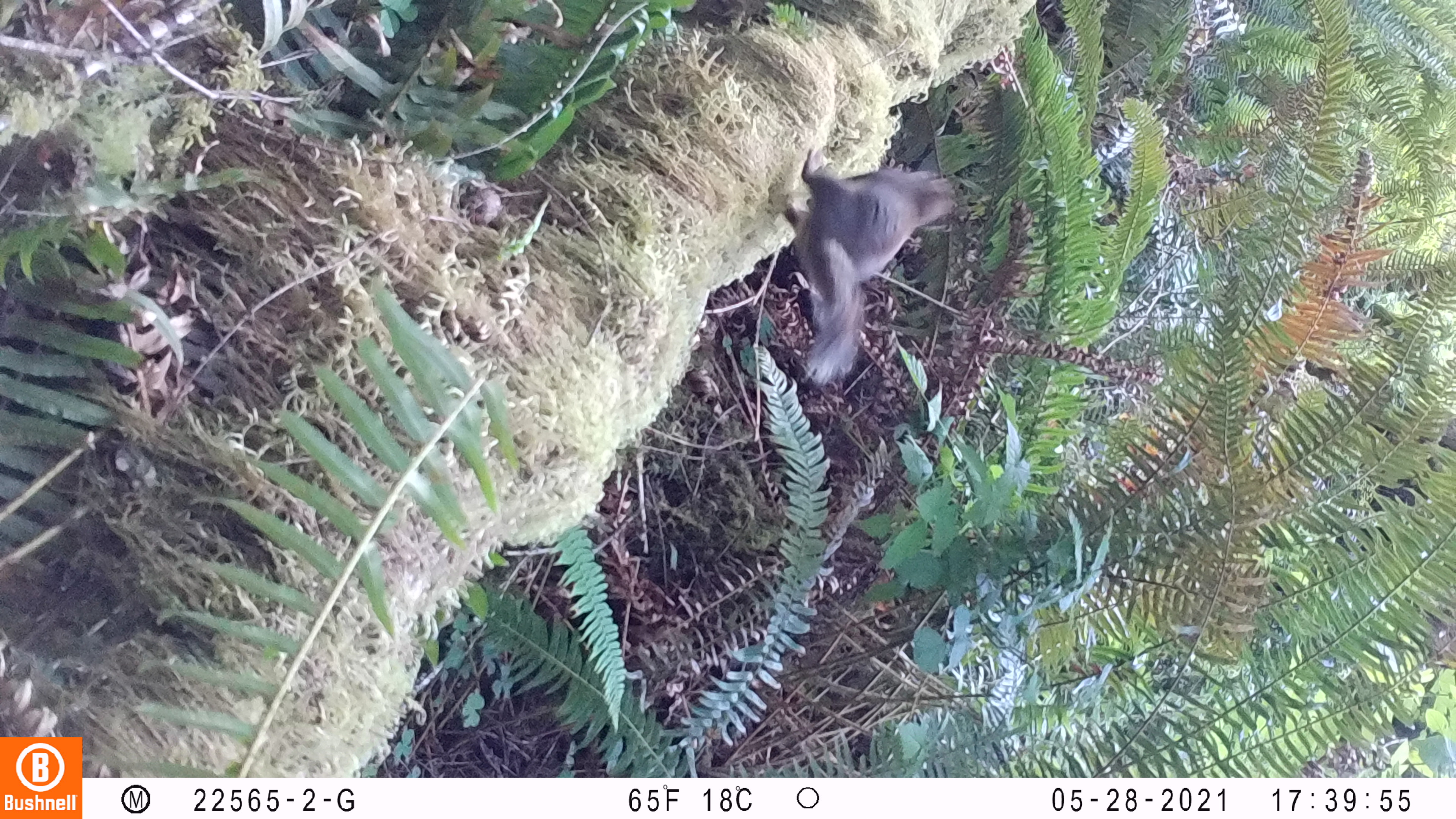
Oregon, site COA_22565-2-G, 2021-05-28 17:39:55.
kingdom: Animalia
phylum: Chordata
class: Mammalia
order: Rodentia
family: Sciuridae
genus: Tamiasciurus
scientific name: Tamiasciurus douglasii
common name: douglas squirrel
Douglas squirrel (Tamiasciurus douglasii).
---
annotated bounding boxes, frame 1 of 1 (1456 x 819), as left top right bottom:
douglas squirrel: 773 149 958 398